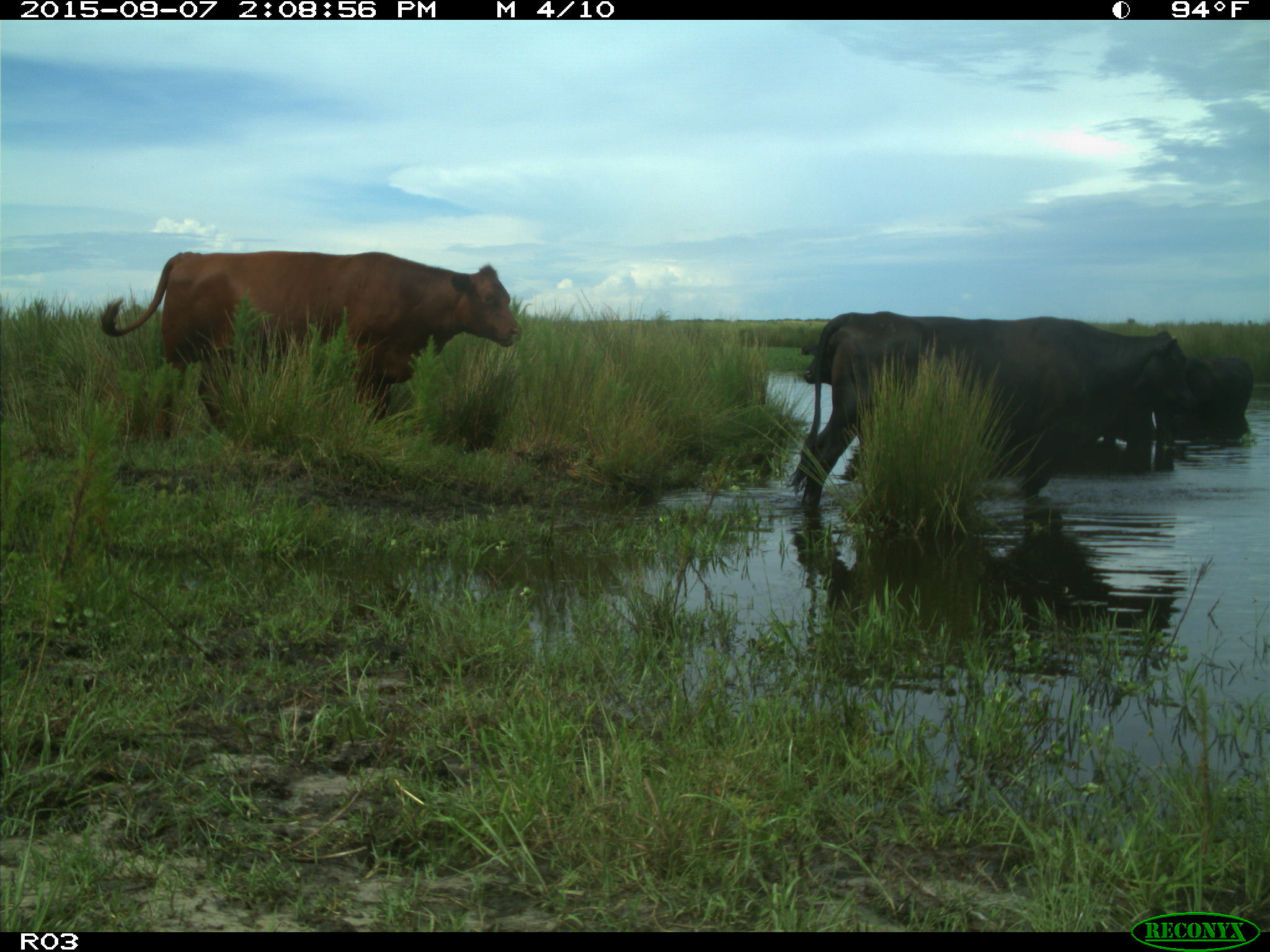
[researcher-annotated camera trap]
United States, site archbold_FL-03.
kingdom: Animalia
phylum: Chordata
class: Mammalia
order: Artiodactyla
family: Bovidae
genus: Bos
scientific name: Bos taurus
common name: domestic cow